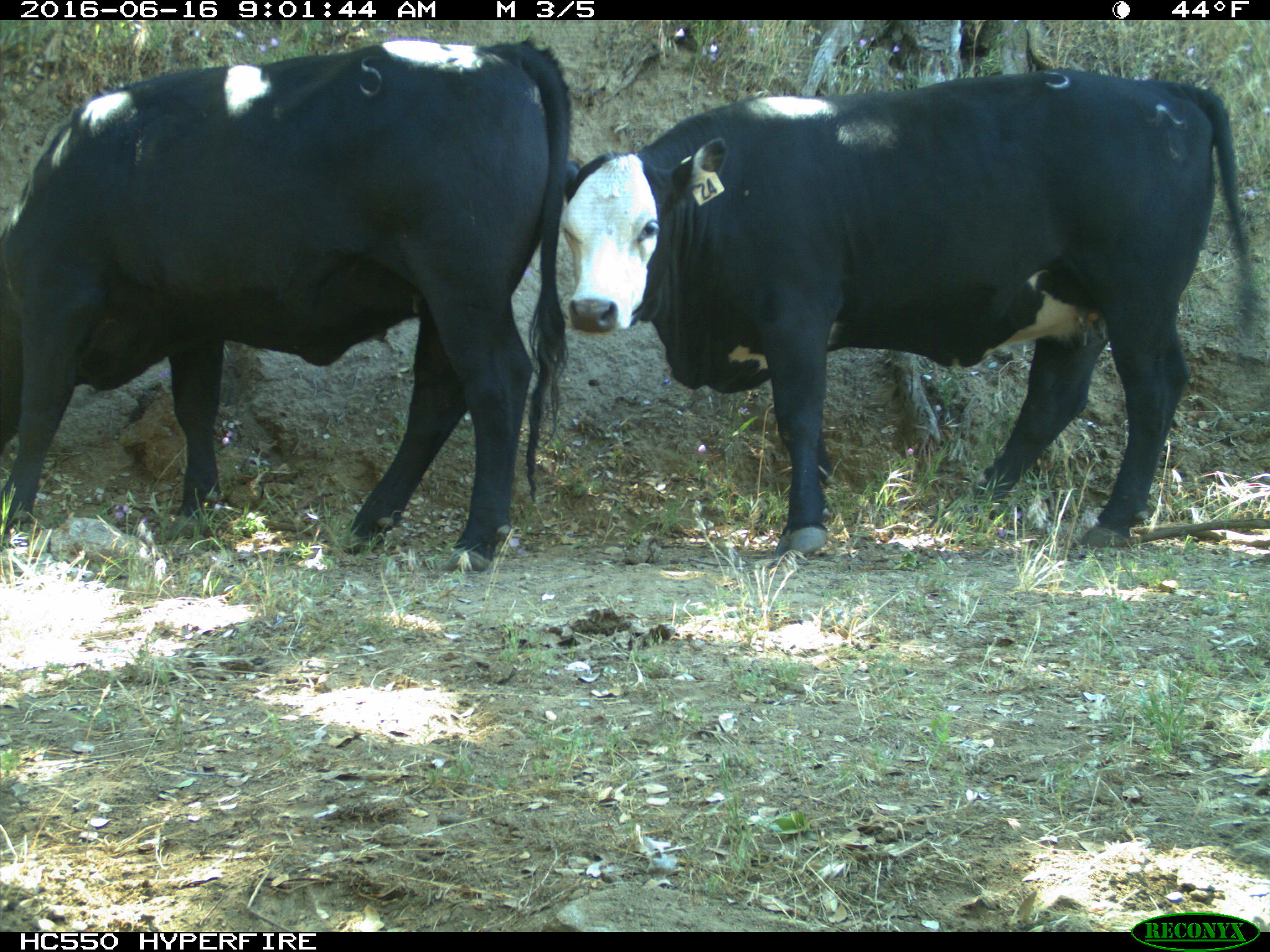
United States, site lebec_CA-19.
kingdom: Animalia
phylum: Chordata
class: Mammalia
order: Artiodactyla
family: Bovidae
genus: Bos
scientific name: Bos taurus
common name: domestic cow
Bos taurus (domestic cow).